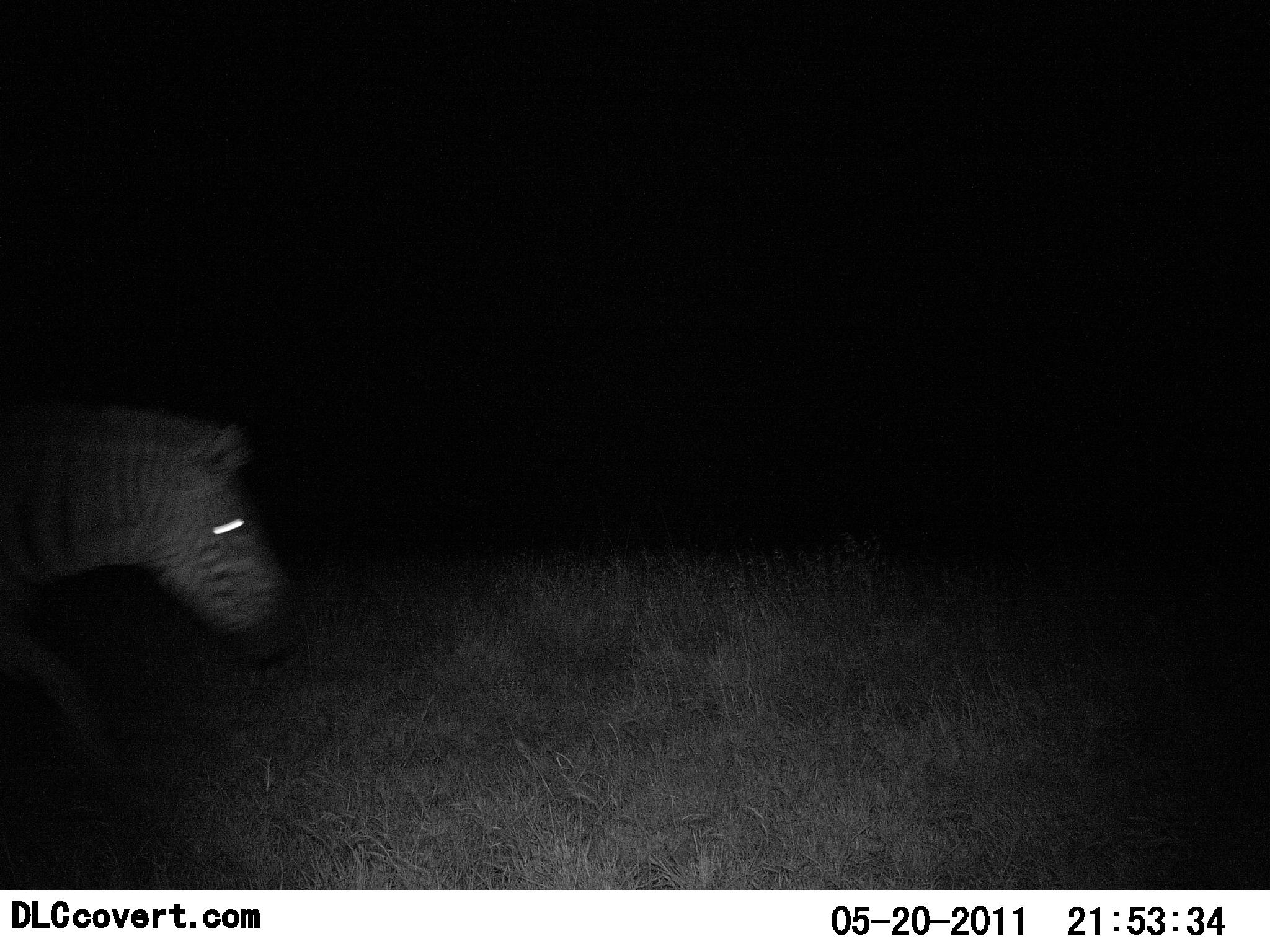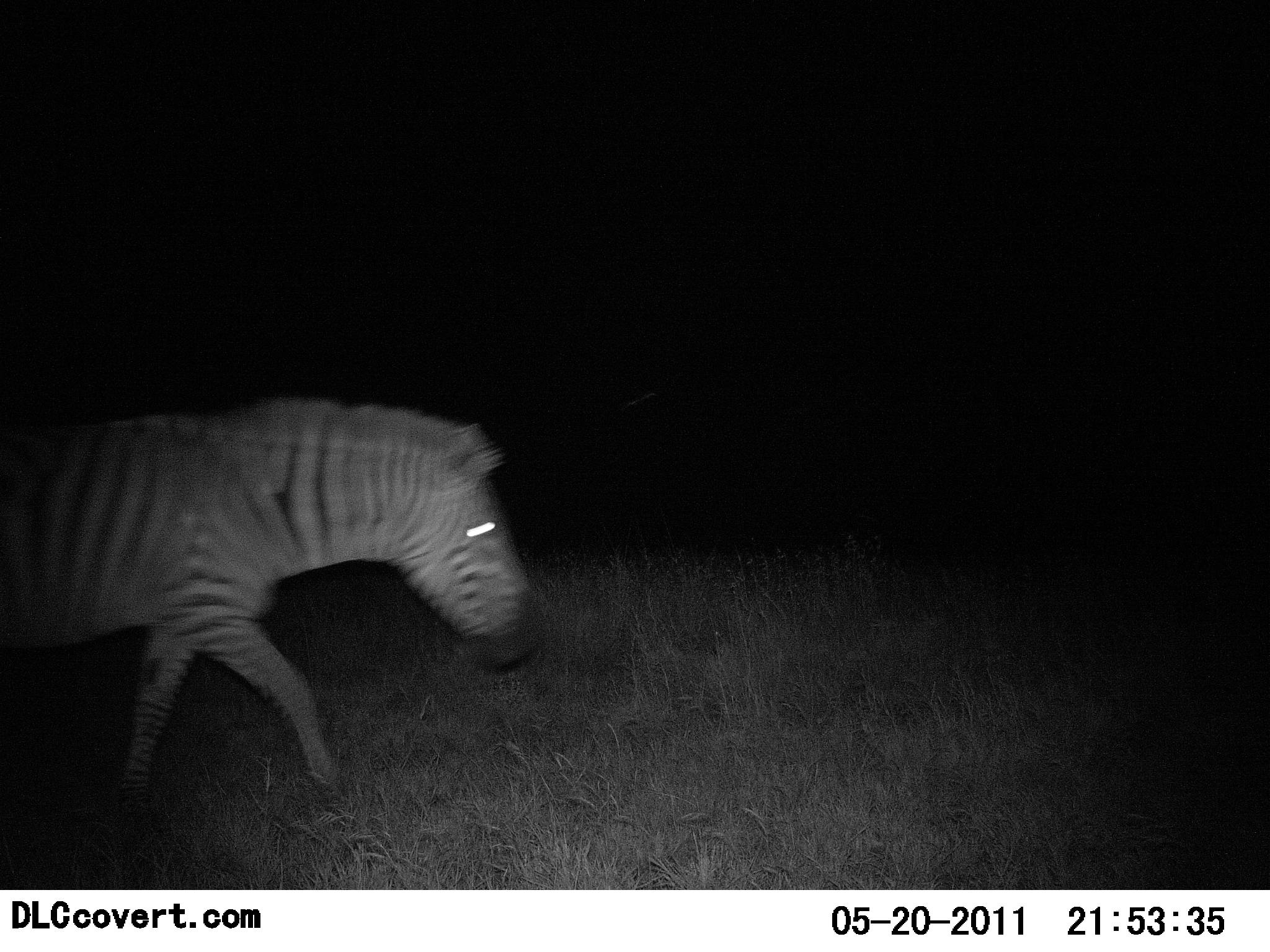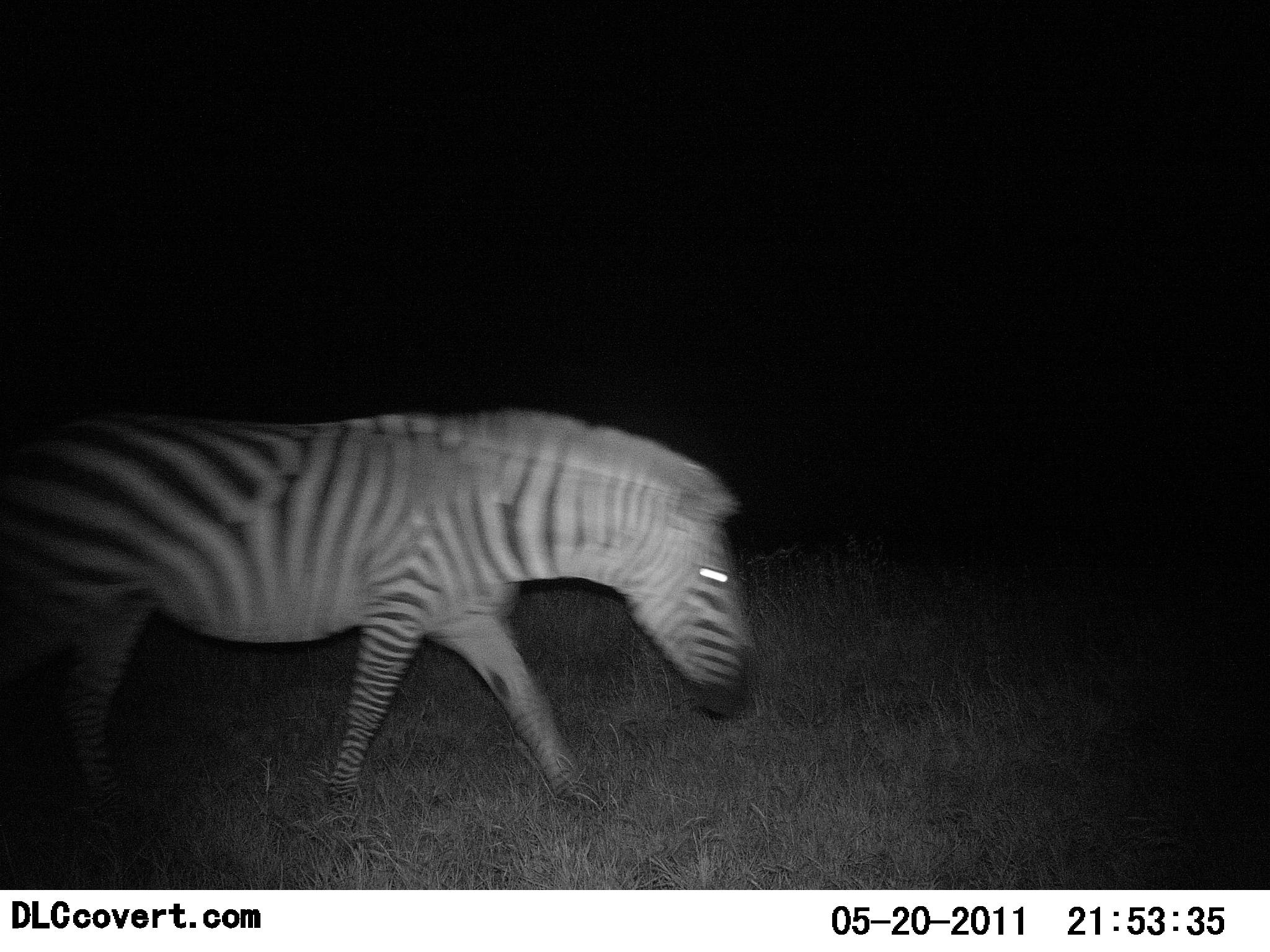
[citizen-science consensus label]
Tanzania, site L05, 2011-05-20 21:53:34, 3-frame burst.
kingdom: Animalia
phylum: Chordata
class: Mammalia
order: Perissodactyla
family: Equidae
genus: Equus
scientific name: Equus quagga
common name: plains zebra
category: zebra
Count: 1.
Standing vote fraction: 0%.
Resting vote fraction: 0%.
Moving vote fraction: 100%.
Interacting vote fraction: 0%.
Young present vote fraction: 0%.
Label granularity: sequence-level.